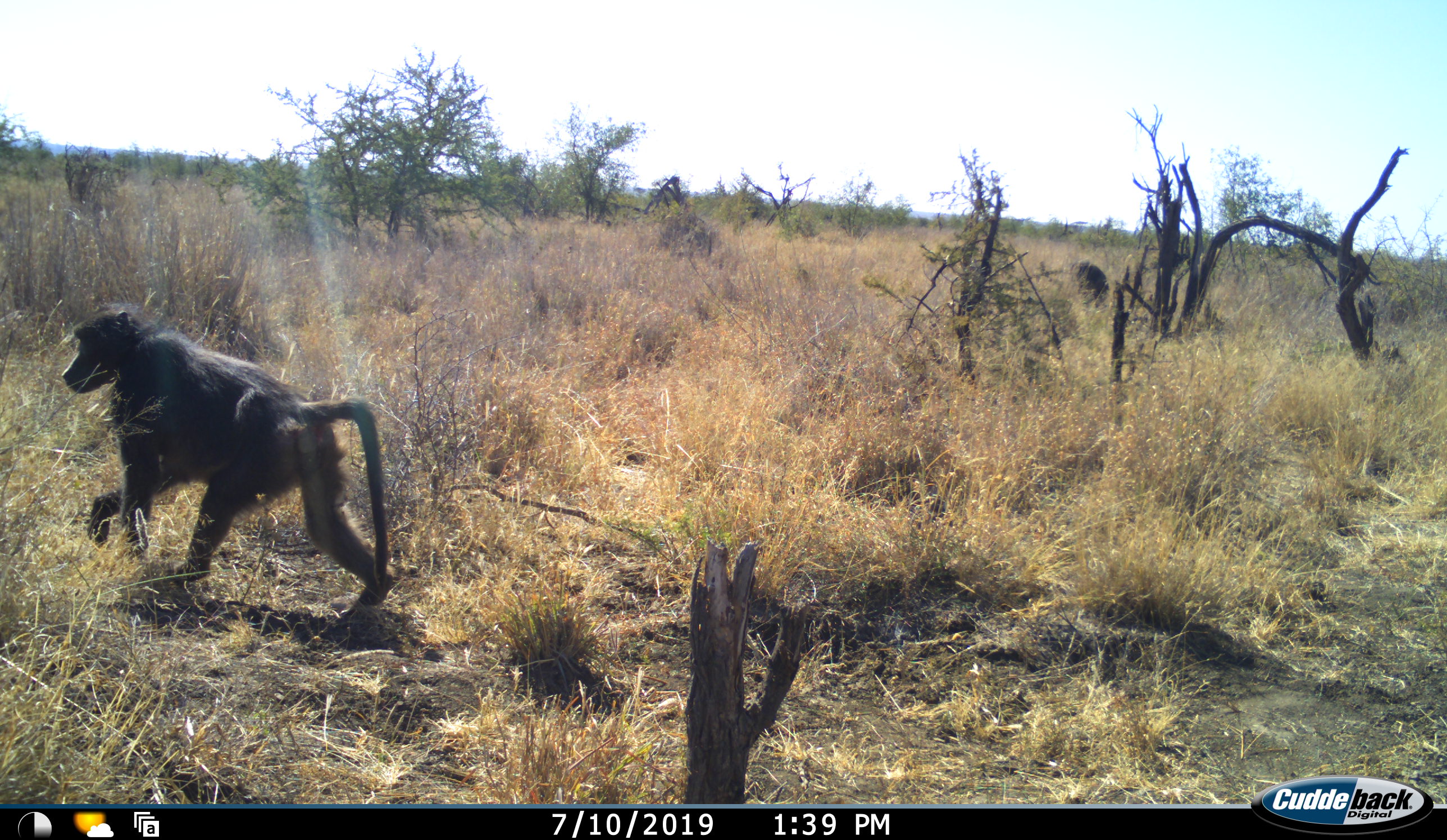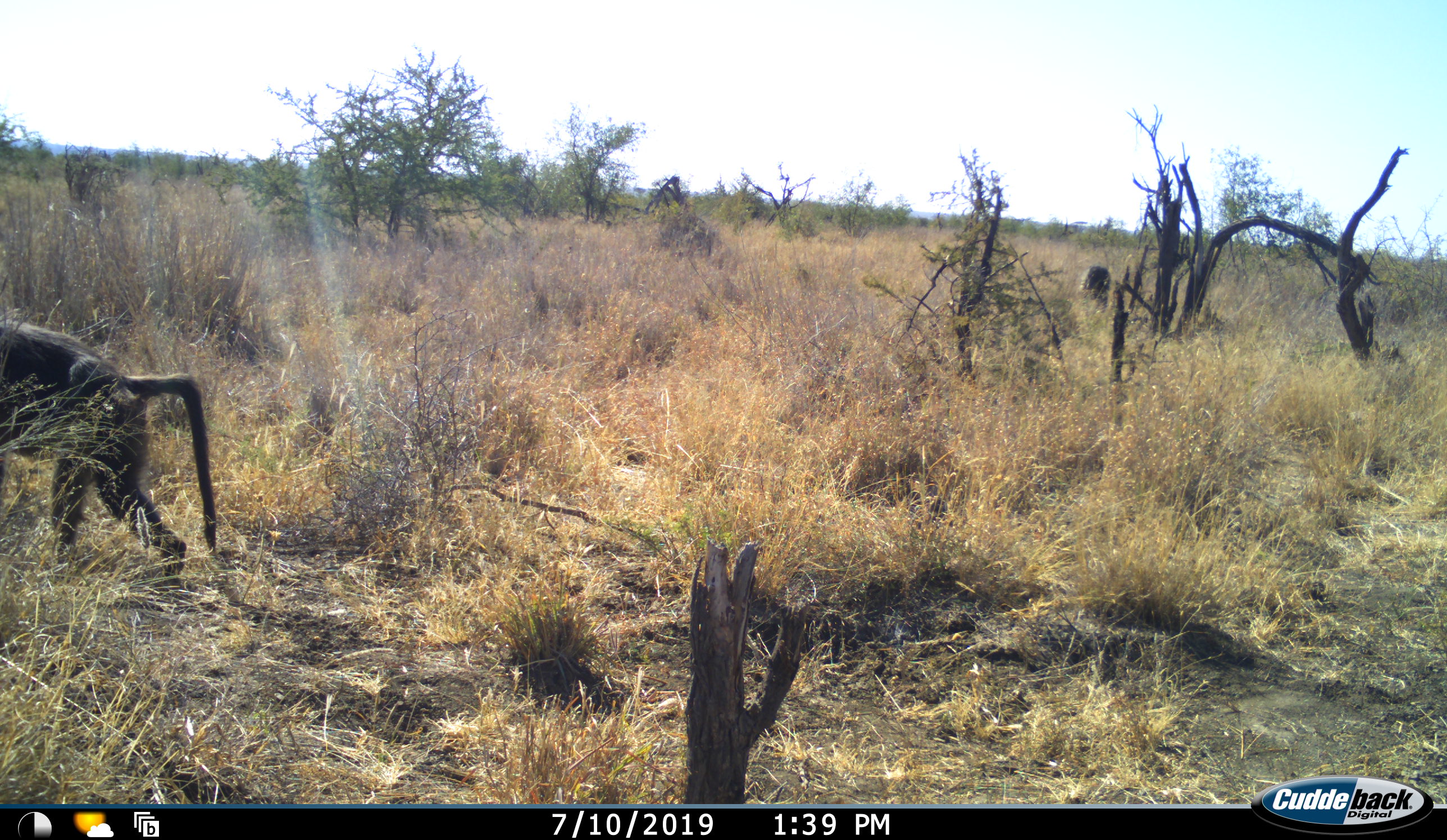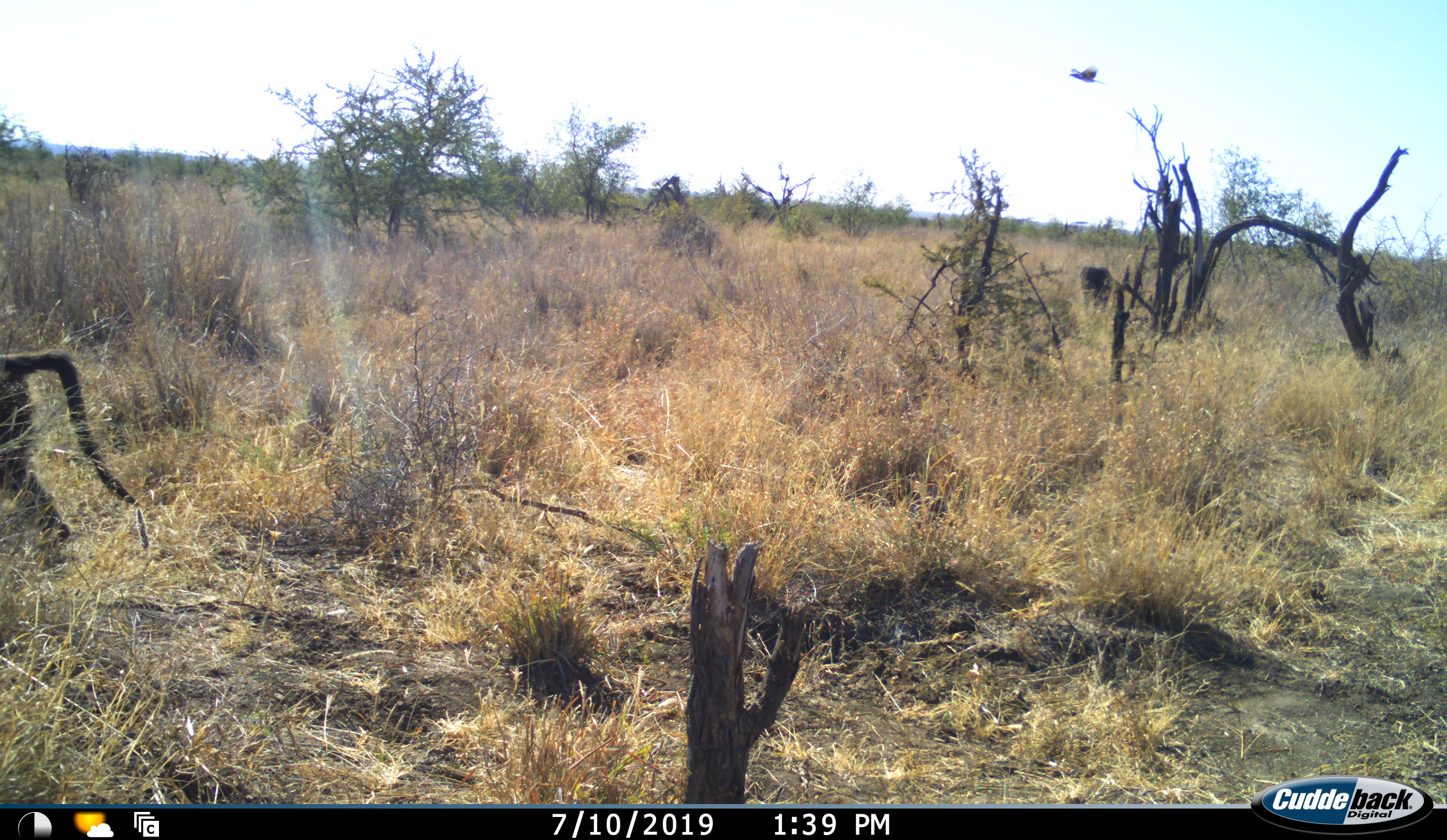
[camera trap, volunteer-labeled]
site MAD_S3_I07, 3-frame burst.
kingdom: Animalia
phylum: Chordata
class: Mammalia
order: Primates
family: Cercopithecidae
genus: Papio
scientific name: Papio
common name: baboon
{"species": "baboon (Papio)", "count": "2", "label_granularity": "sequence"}